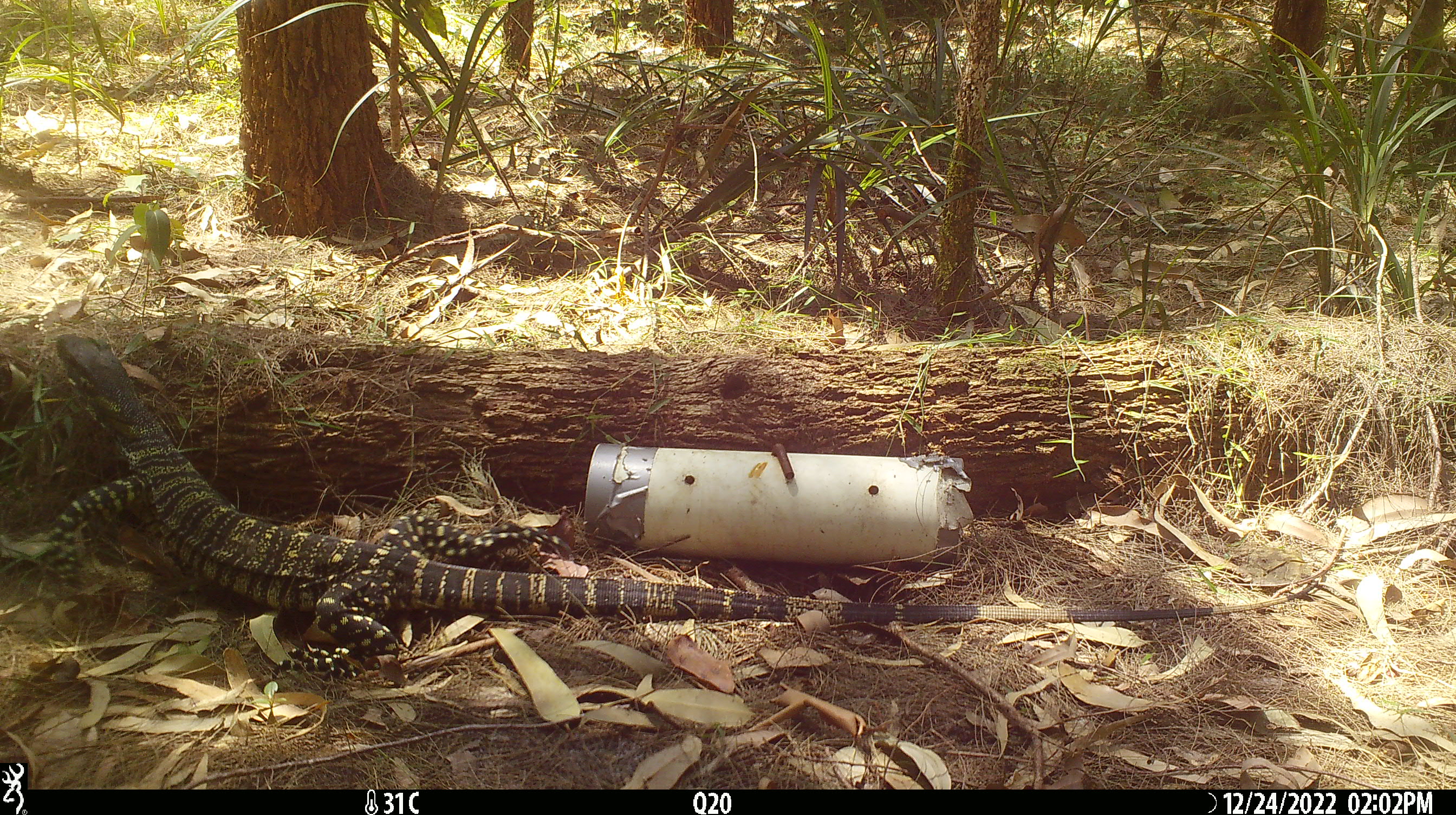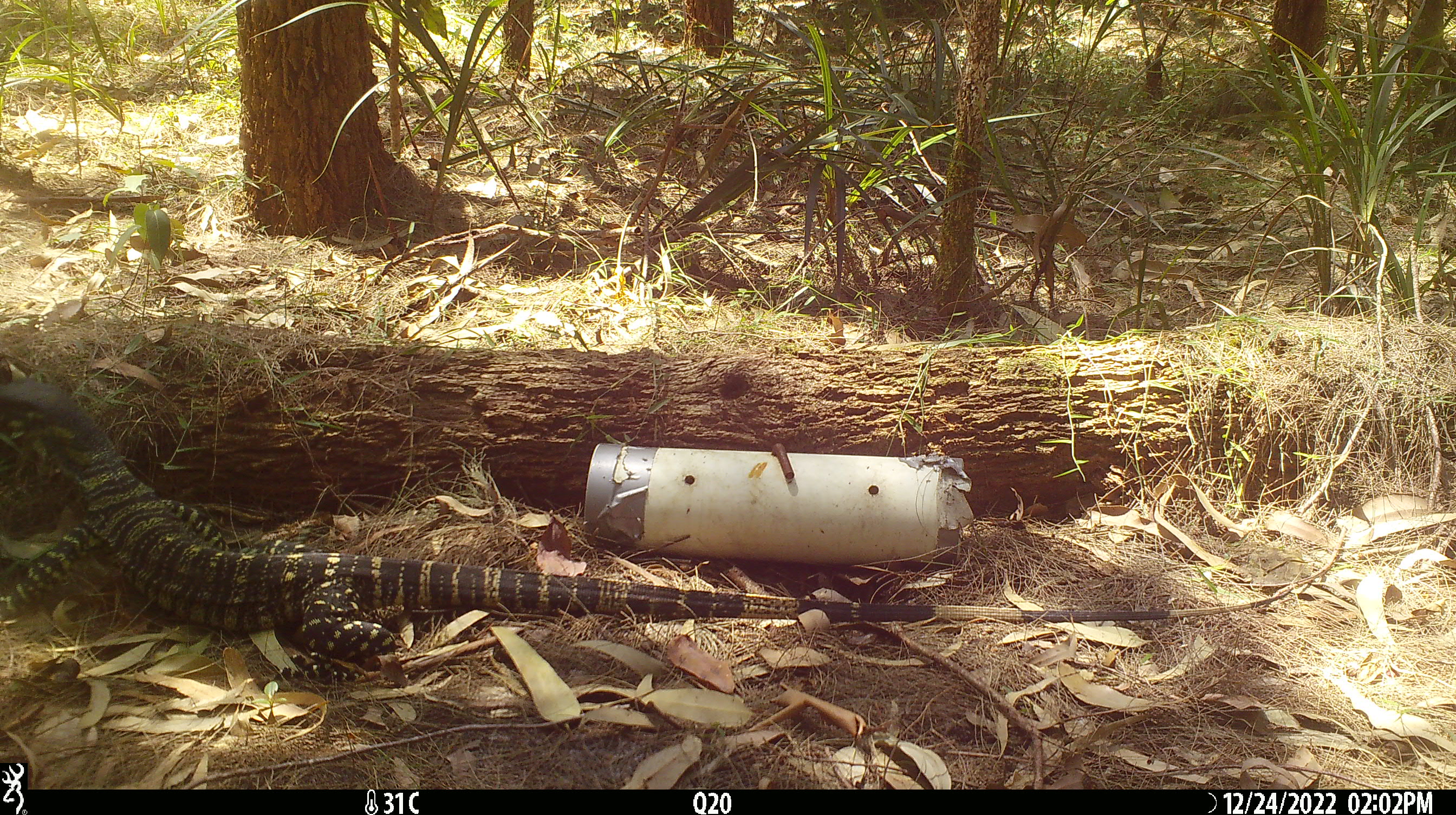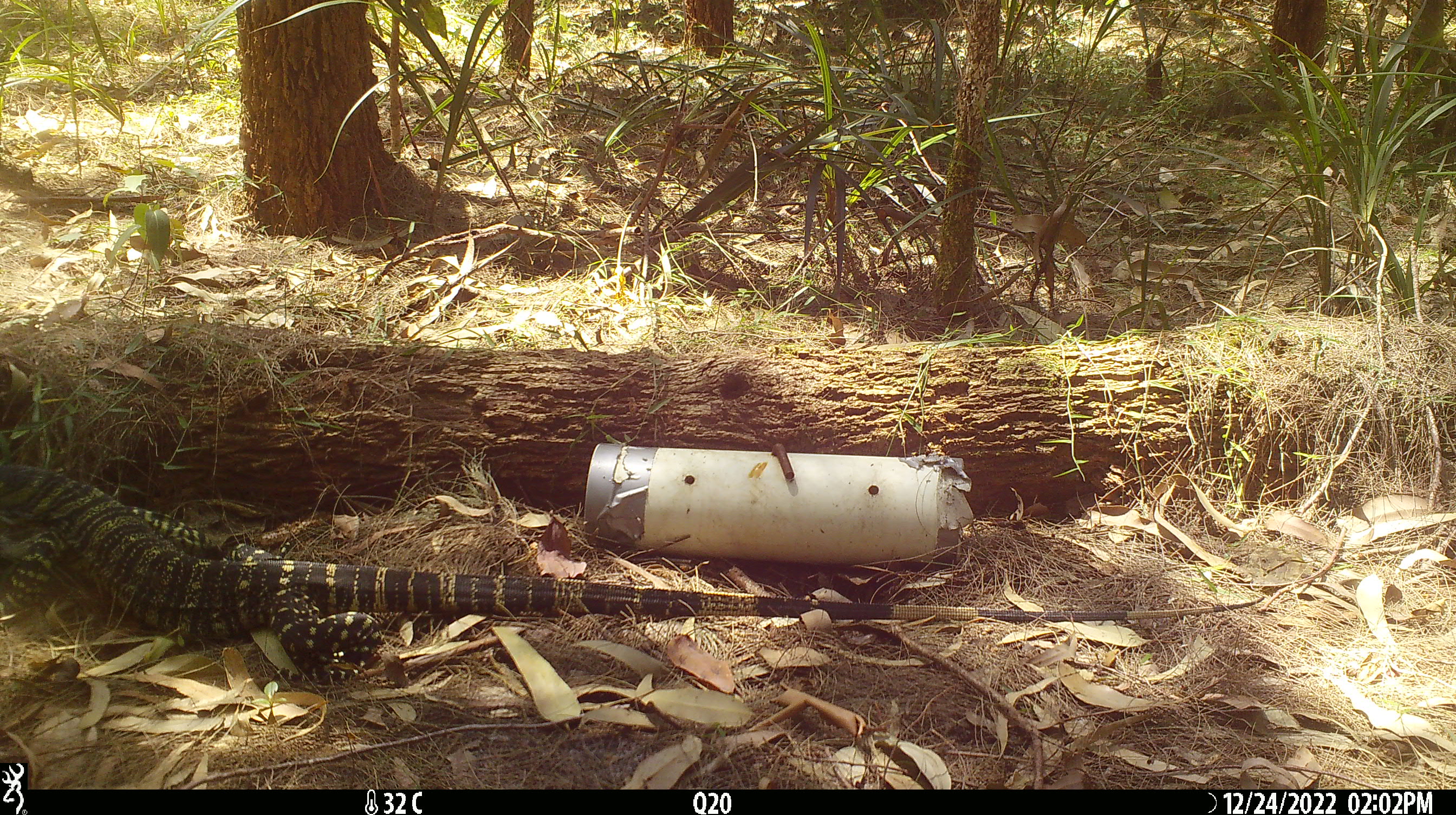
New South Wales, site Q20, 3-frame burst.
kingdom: Animalia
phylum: Chordata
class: Reptilia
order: Squamata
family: Varanidae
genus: Varanus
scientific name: Varanus varius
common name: lace monitor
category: goanna